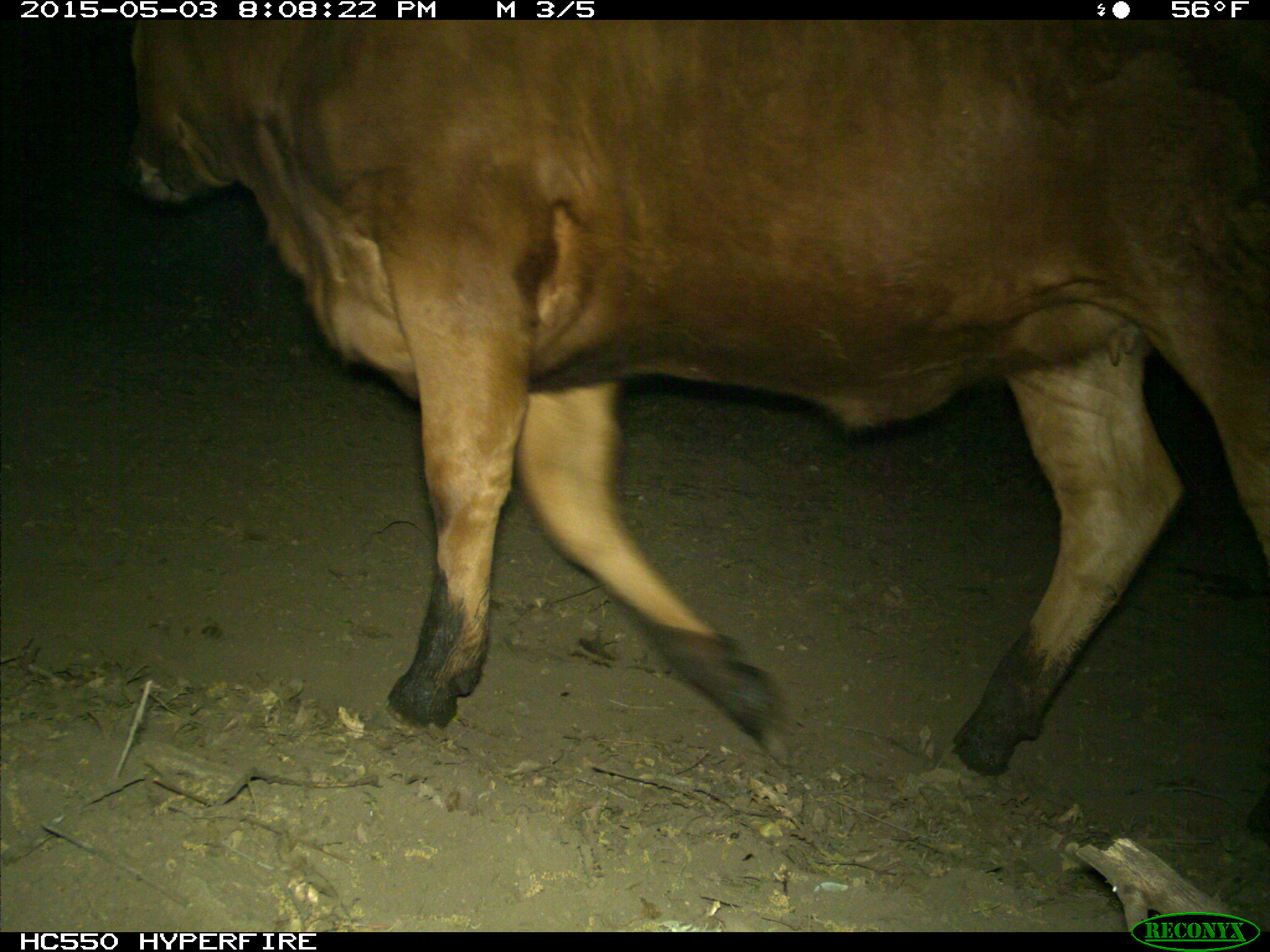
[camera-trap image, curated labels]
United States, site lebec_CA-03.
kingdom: Animalia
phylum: Chordata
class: Mammalia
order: Artiodactyla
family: Bovidae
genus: Bos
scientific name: Bos taurus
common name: domestic cow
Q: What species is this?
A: Bos taurus (domestic cow).